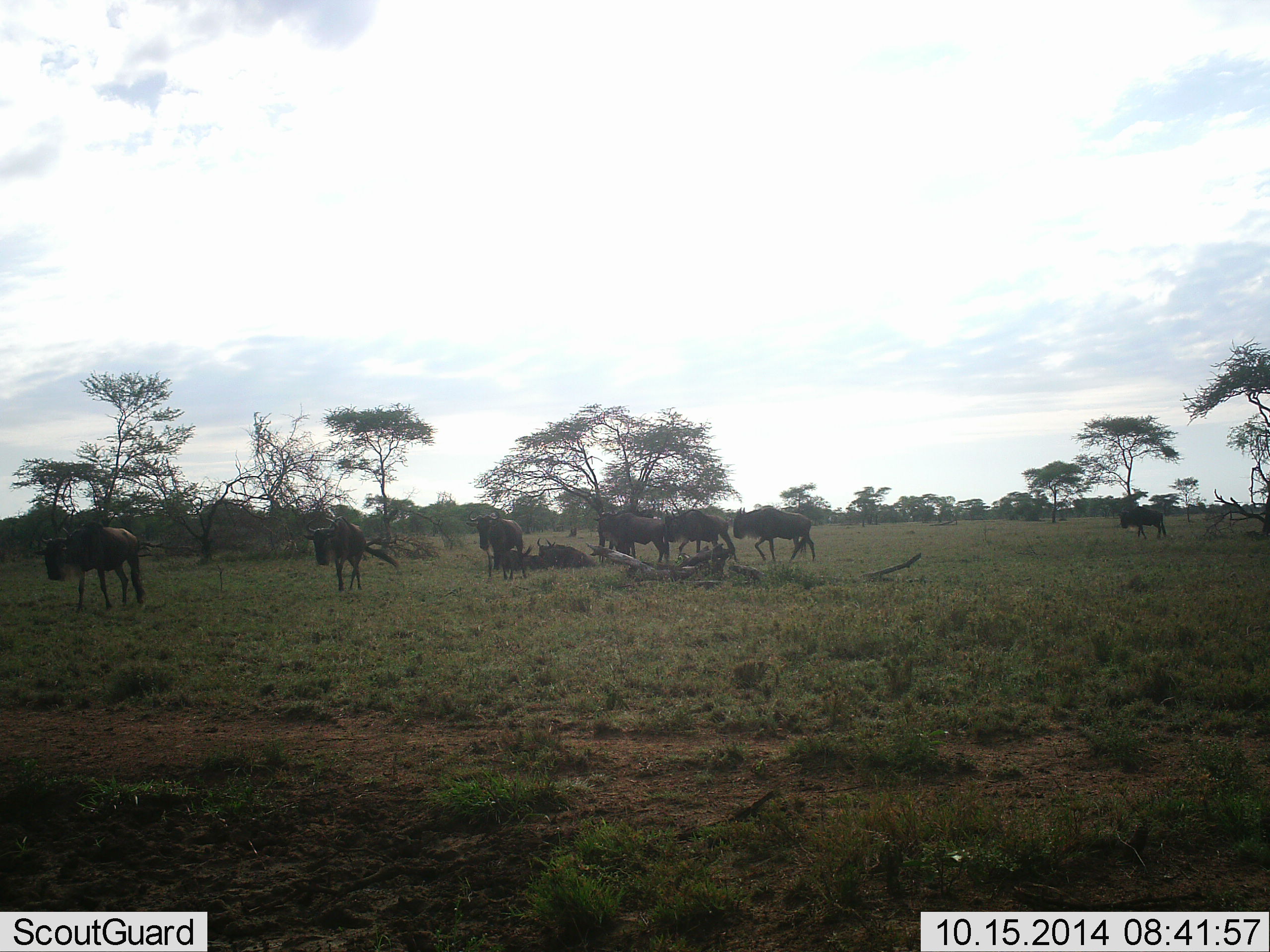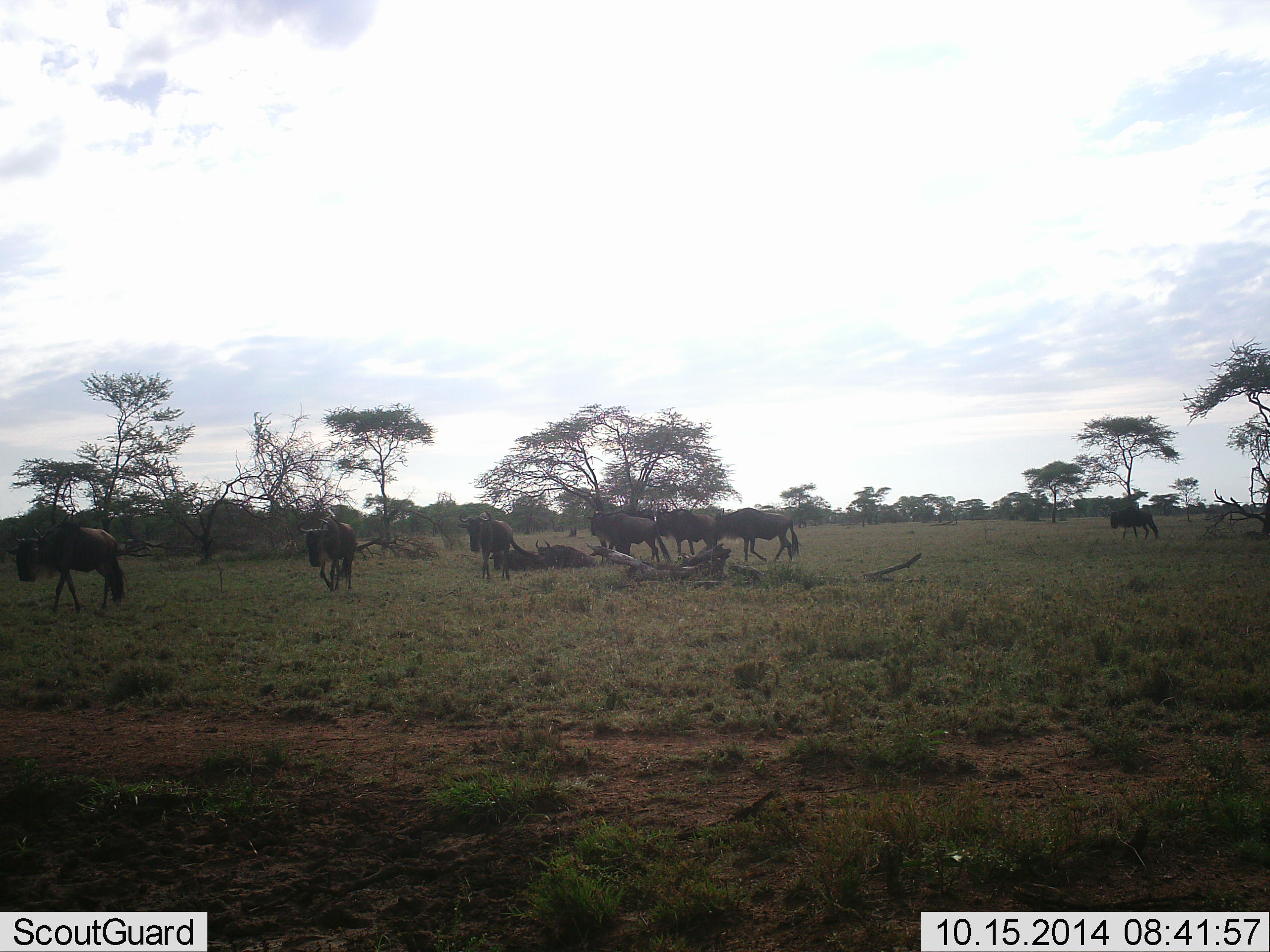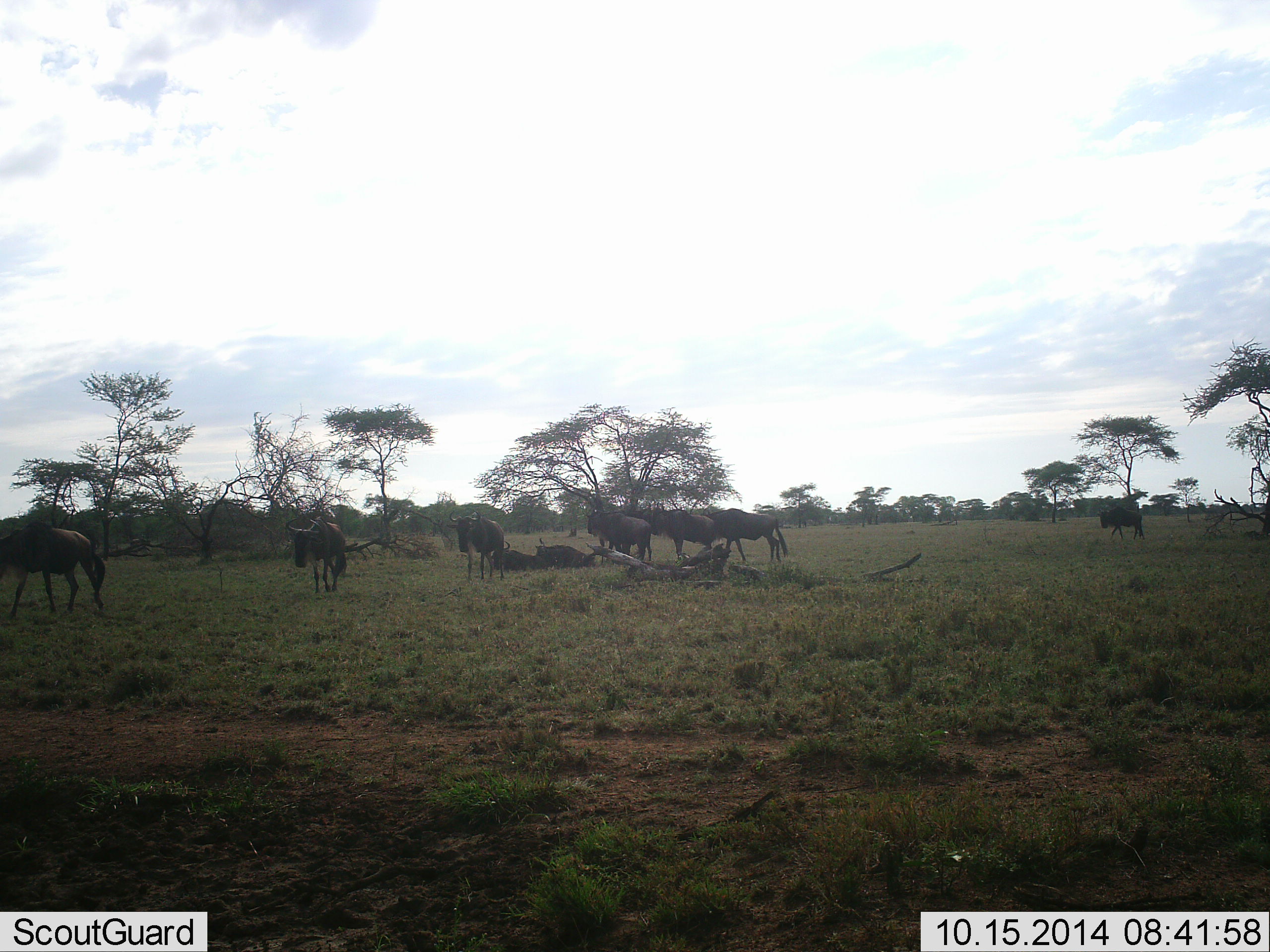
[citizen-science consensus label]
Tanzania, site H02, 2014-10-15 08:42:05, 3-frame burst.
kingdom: Animalia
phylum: Chordata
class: Mammalia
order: Artiodactyla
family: Bovidae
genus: Connochaetes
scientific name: Connochaetes taurinus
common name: blue wildebeest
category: wildebeest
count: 9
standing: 0%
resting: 50%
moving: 90%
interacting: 0%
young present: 0%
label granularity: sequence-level